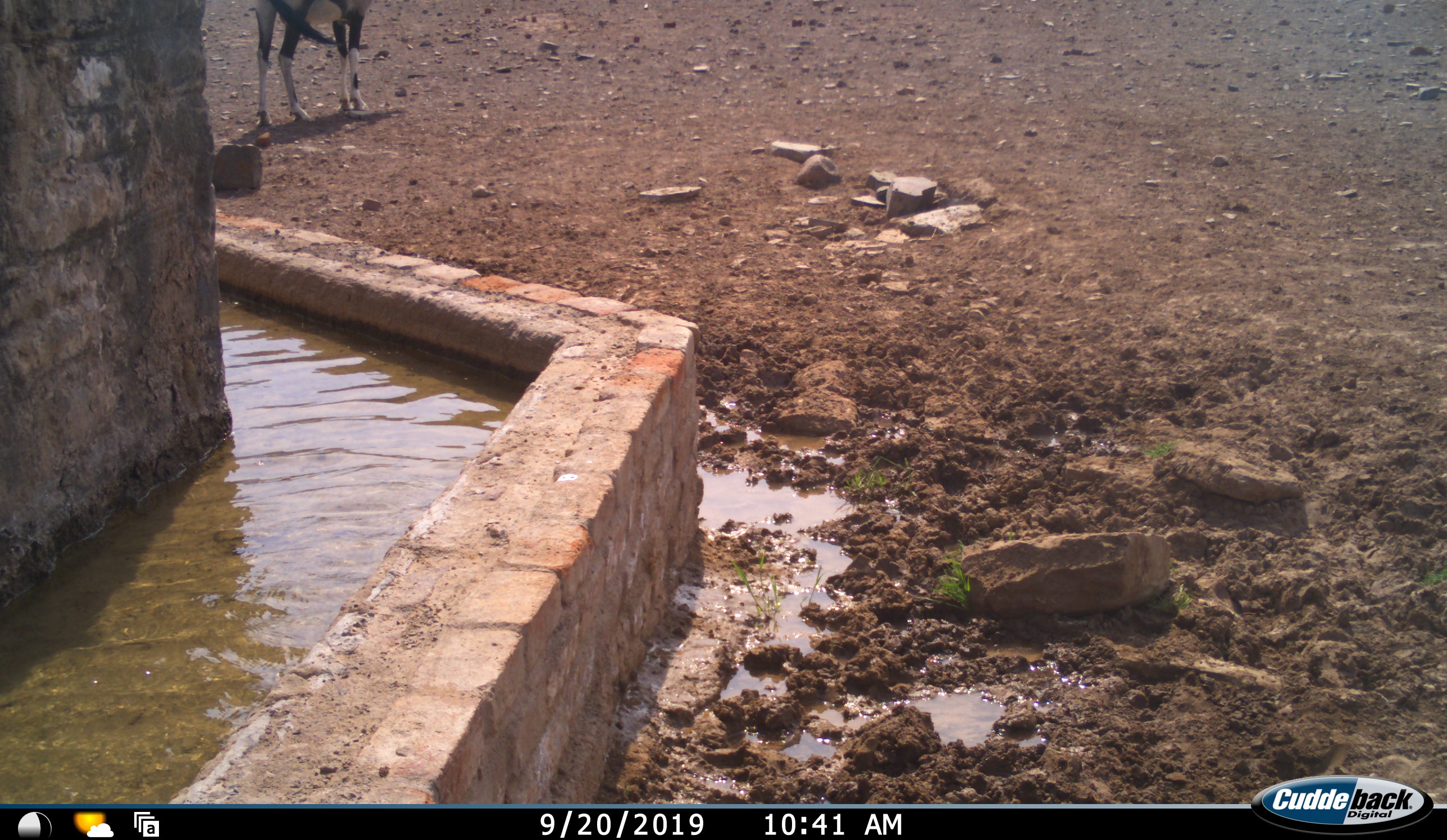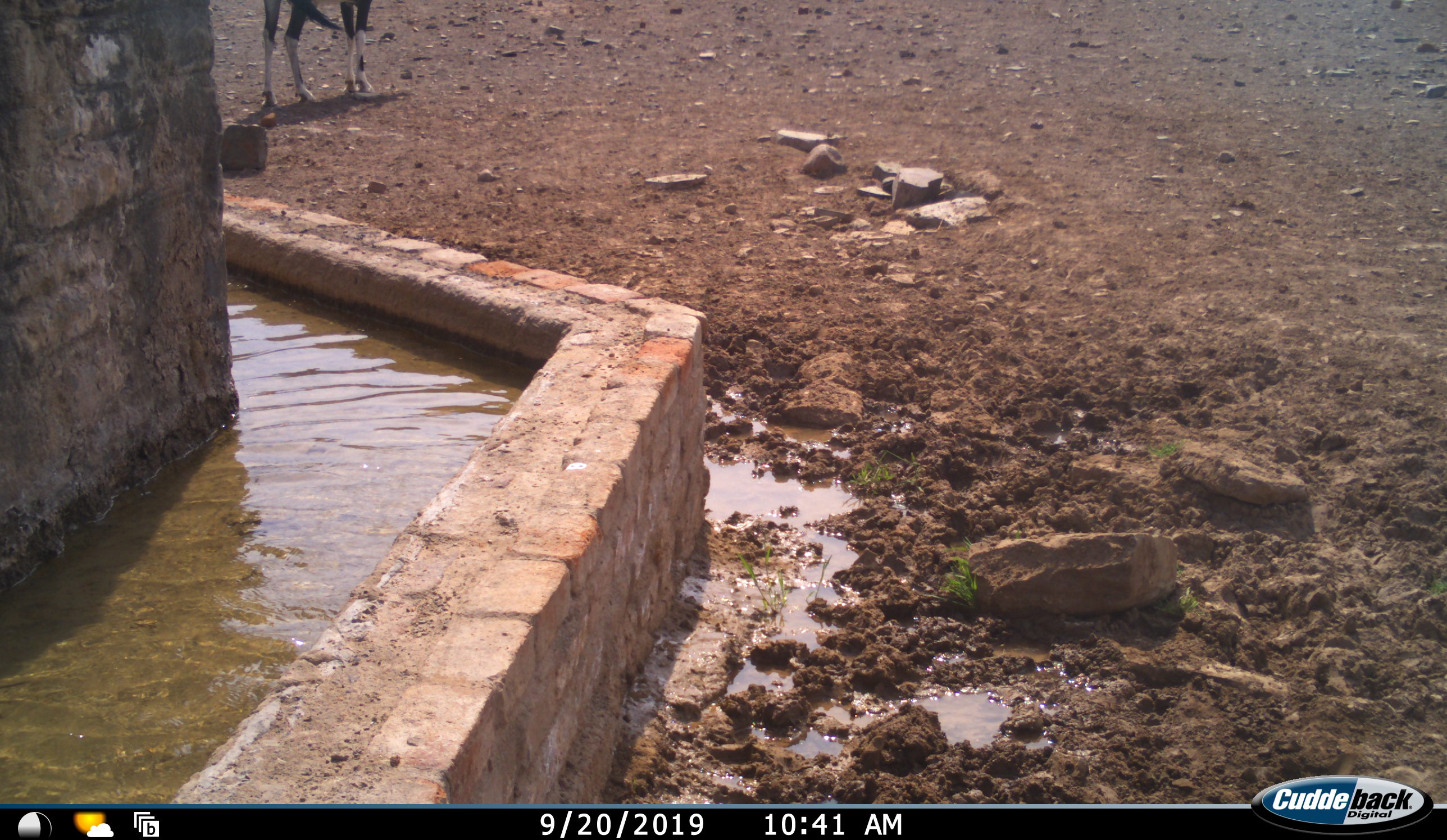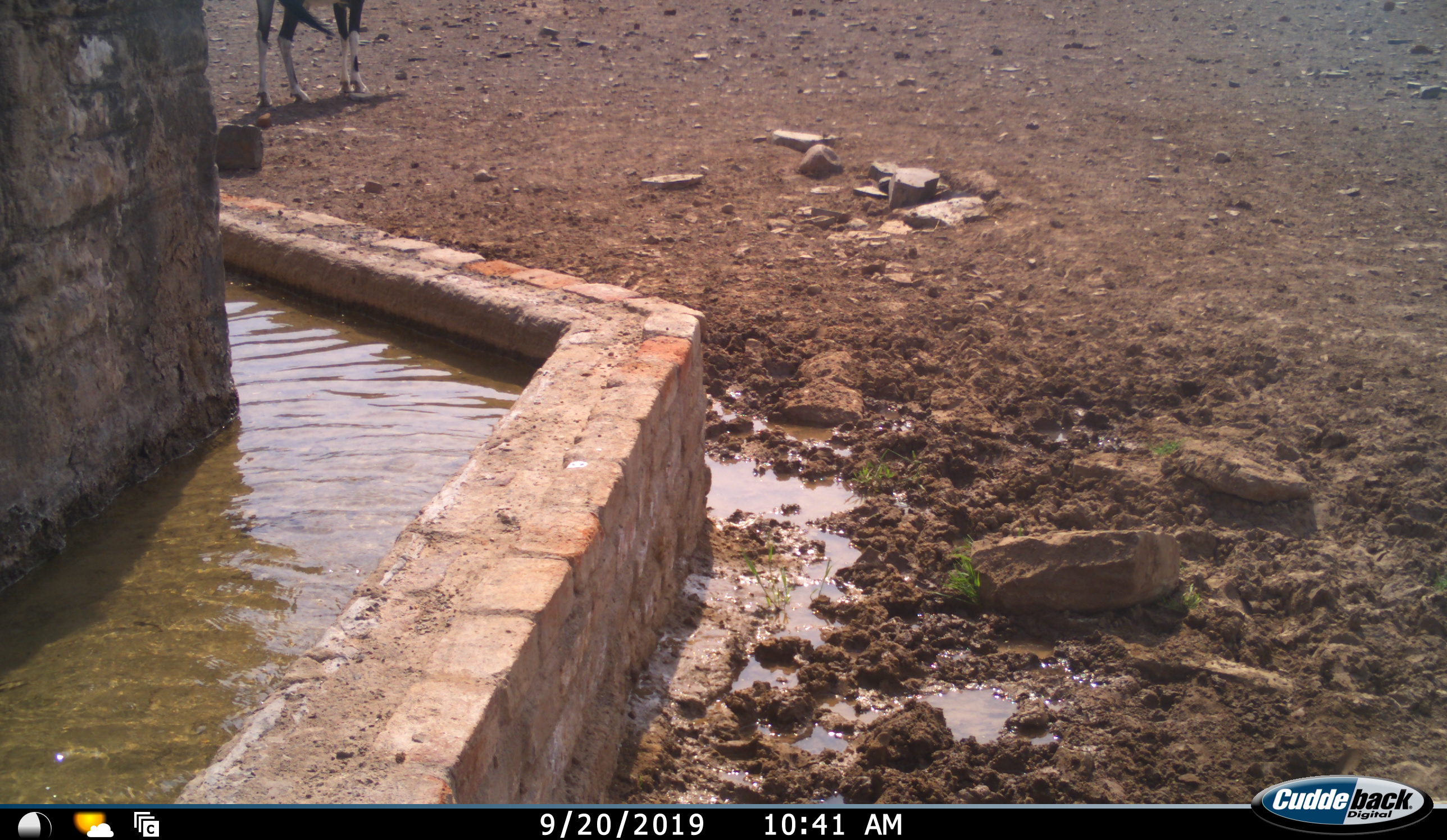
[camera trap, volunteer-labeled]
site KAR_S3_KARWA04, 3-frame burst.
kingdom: Animalia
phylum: Chordata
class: Mammalia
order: Artiodactyla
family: Bovidae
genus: Oryx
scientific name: Oryx gazella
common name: gemsbok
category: oryx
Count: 1.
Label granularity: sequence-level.